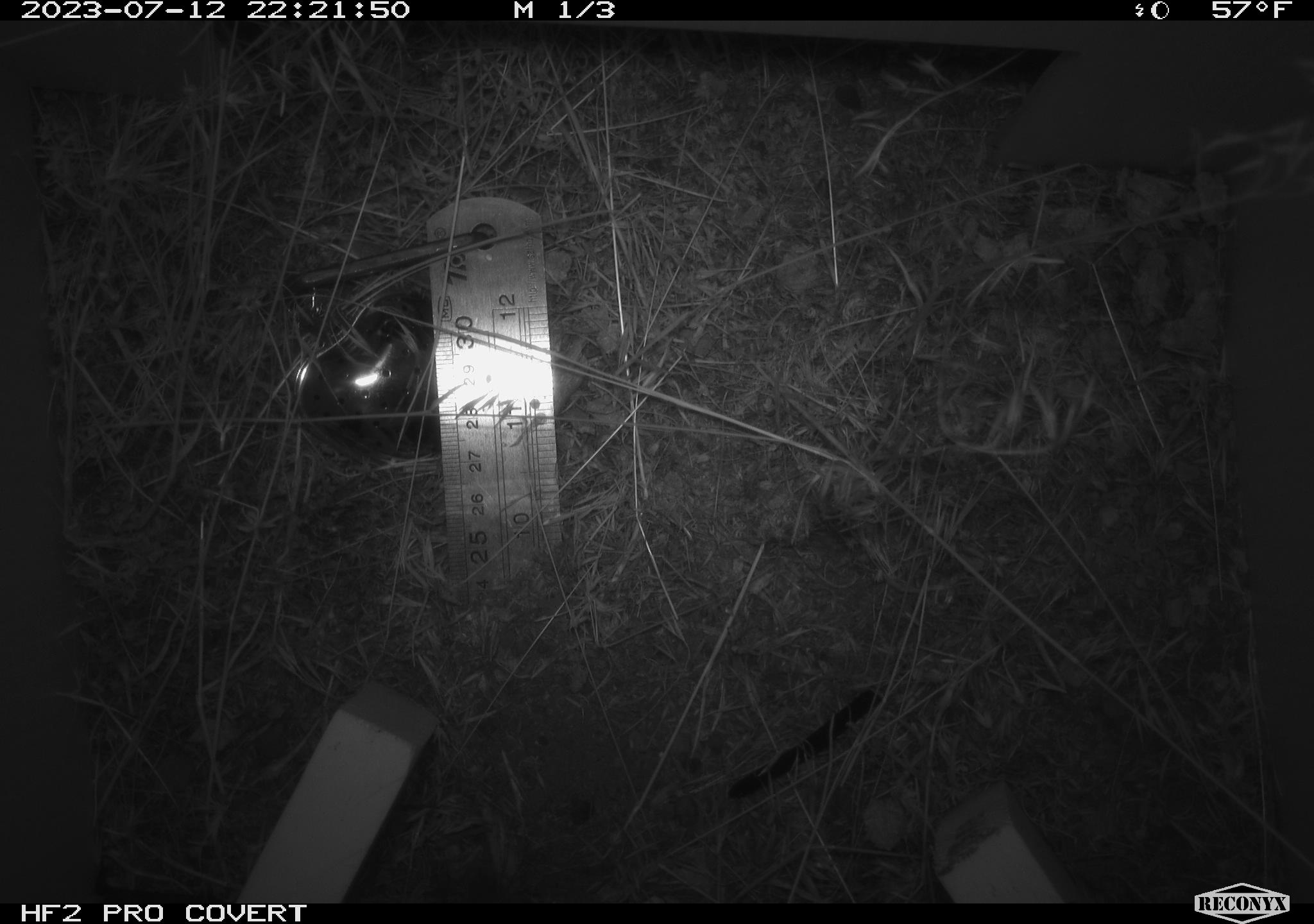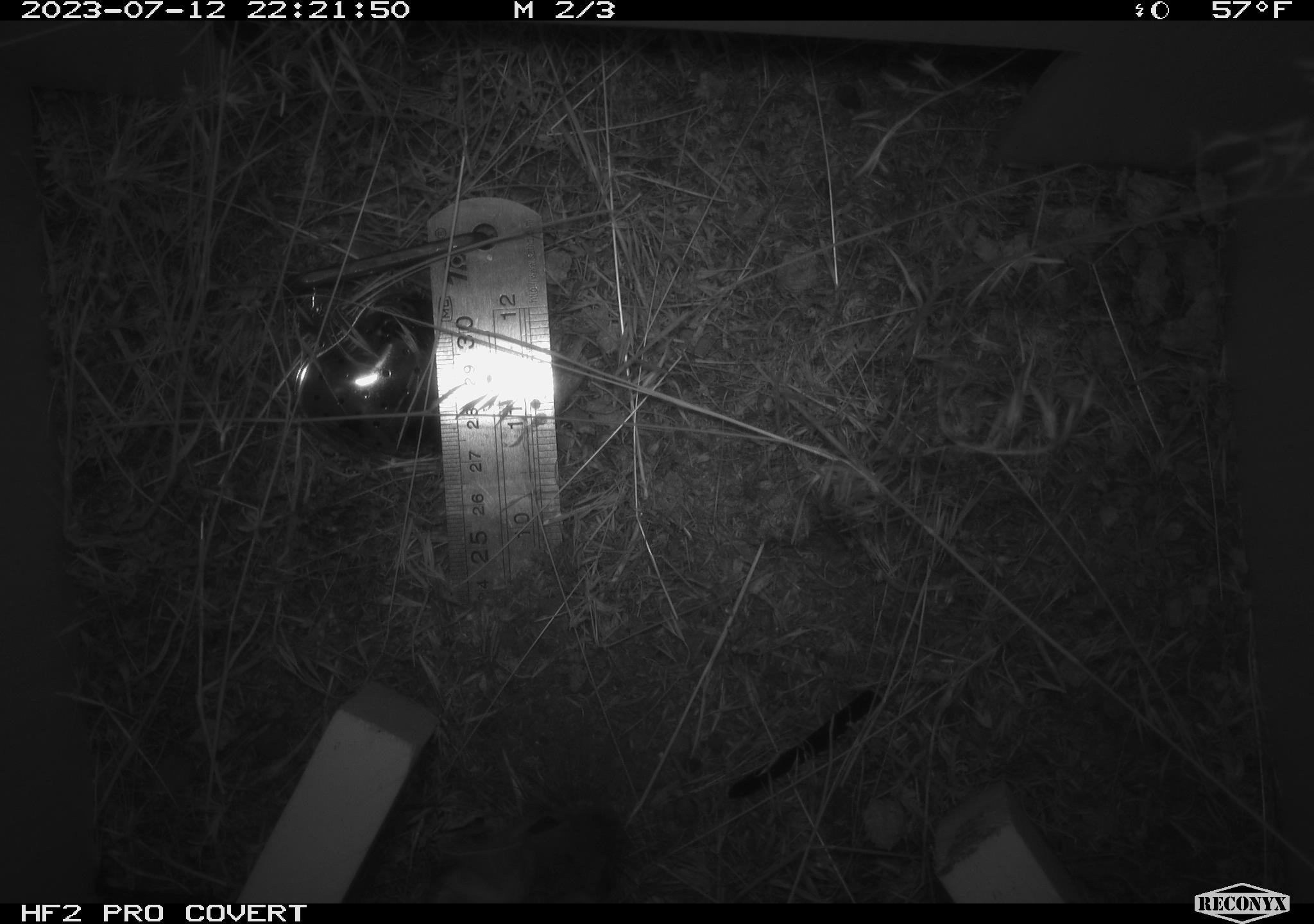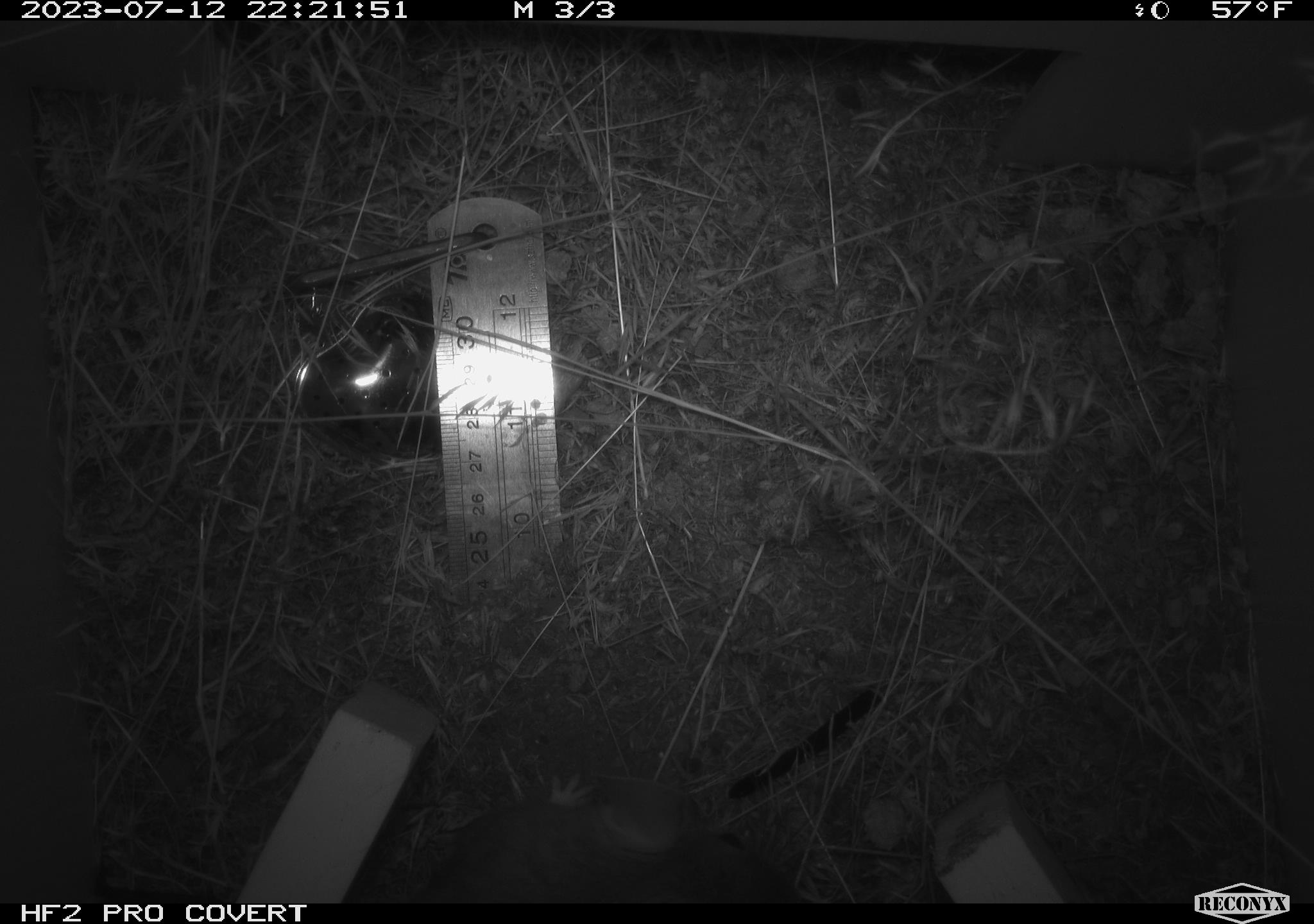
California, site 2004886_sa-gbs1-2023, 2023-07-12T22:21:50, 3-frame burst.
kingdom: Animalia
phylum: Chordata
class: Mammalia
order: Rodentia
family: Cricetidae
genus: Neotoma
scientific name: Neotoma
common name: pack rat or woodrat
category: neotoma species